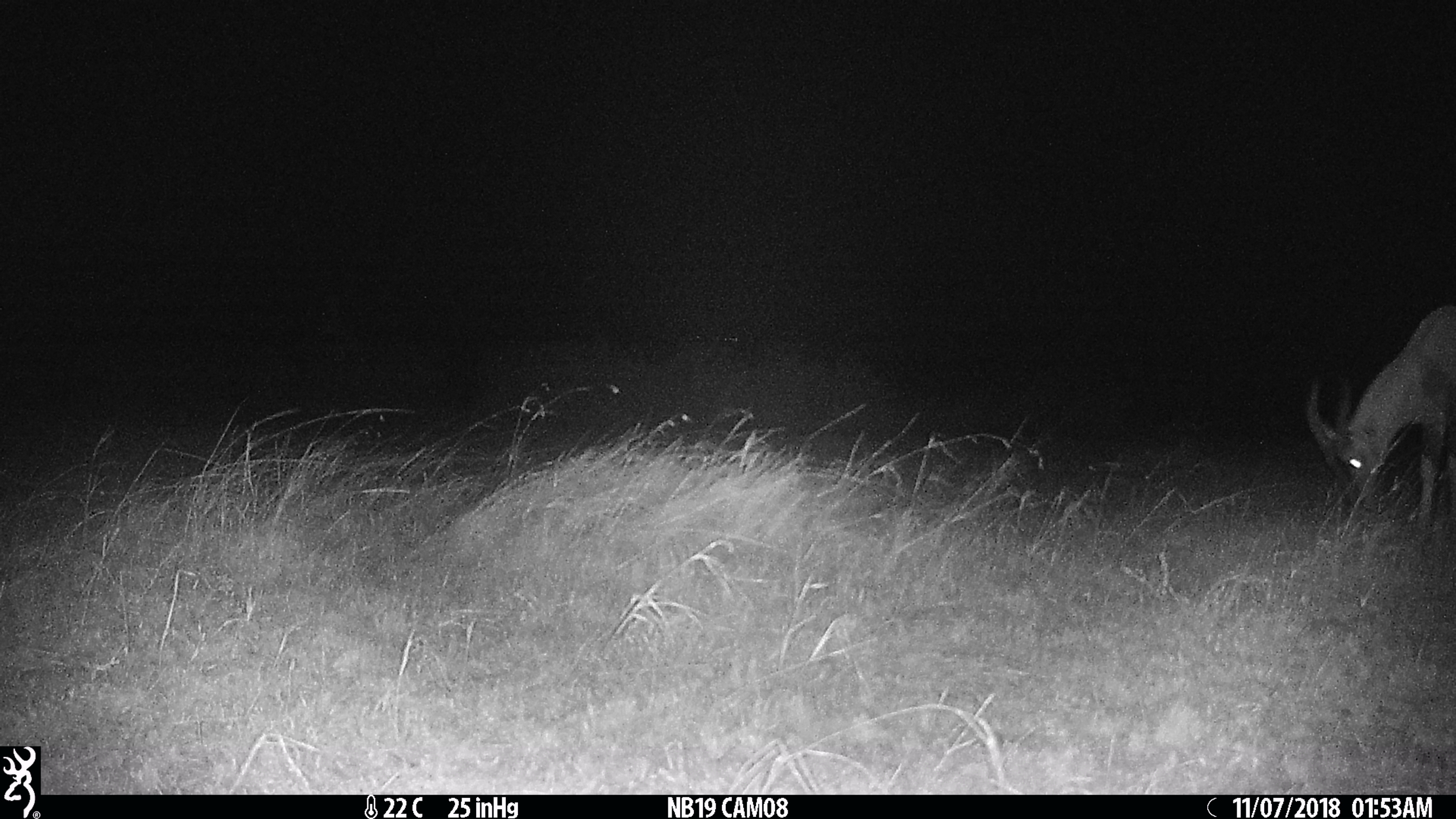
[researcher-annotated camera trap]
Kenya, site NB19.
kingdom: Animalia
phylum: Chordata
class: Mammalia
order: Artiodactyla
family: Bovidae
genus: Damaliscus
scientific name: Damaliscus lunatus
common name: topi